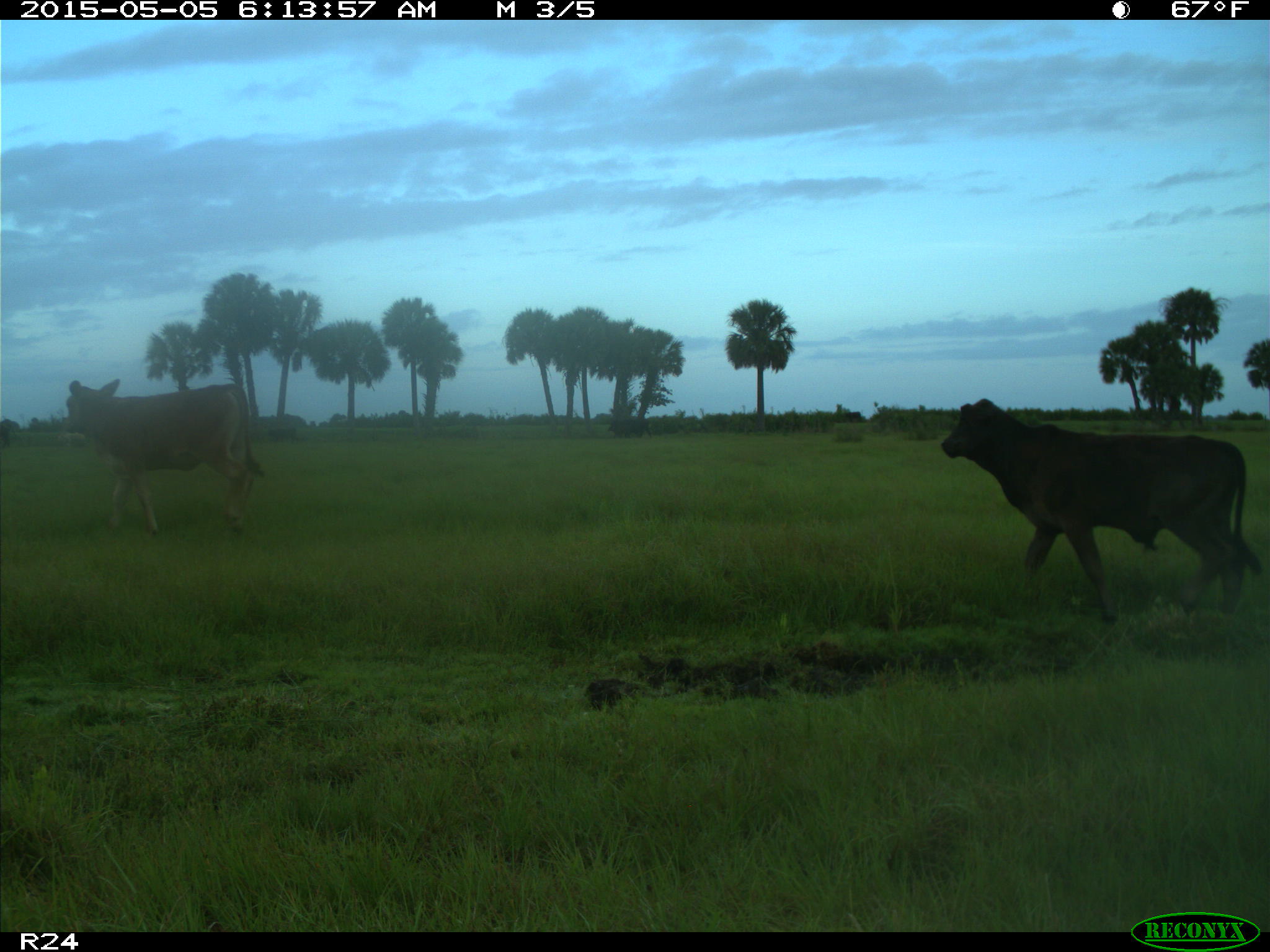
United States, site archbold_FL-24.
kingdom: Animalia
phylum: Chordata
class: Mammalia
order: Artiodactyla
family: Bovidae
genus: Bos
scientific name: Bos taurus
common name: domestic cow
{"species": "Bos taurus (domestic cow)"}